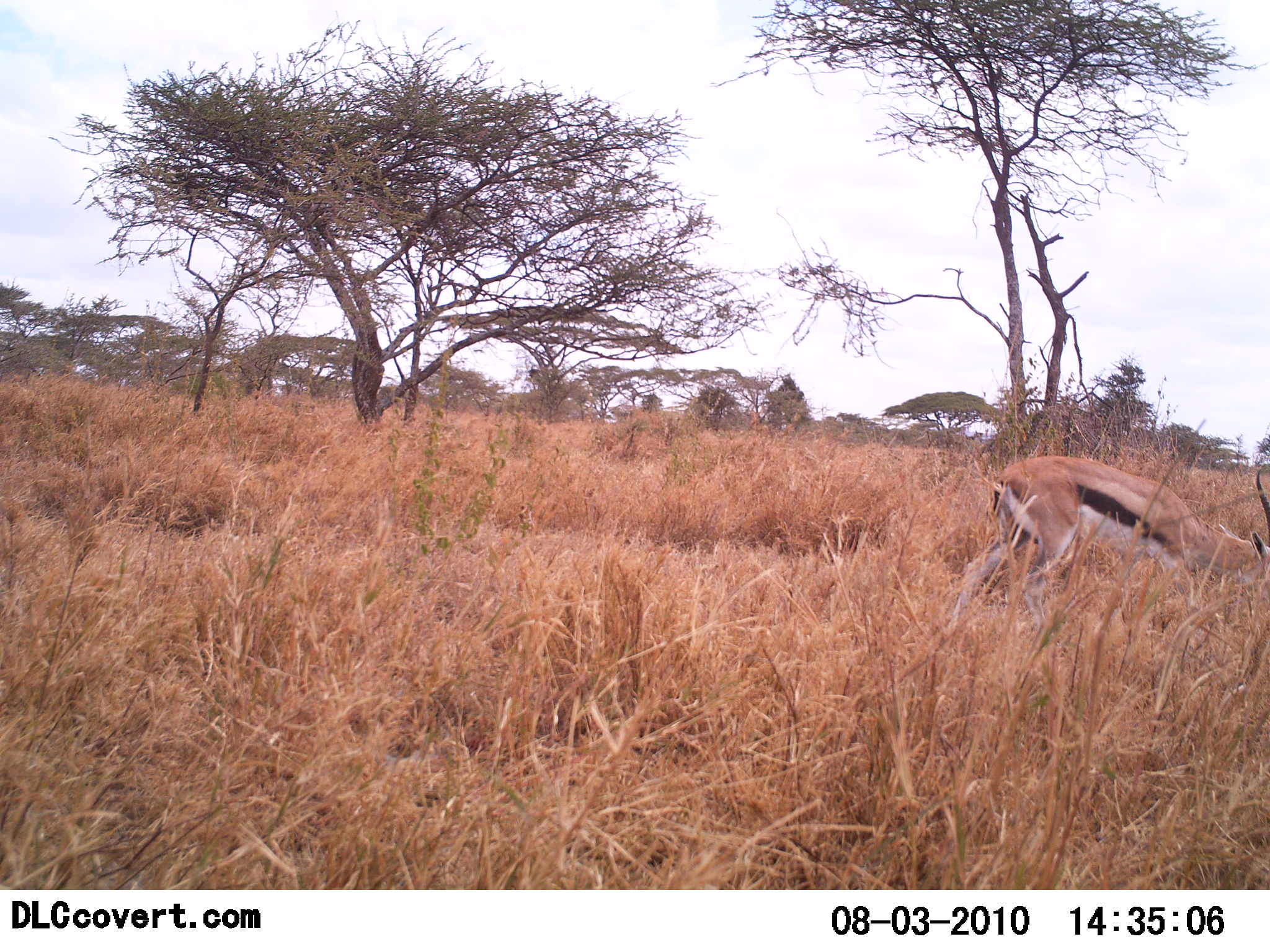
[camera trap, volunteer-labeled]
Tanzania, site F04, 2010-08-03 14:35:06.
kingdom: Animalia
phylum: Chordata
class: Mammalia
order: Artiodactyla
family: Bovidae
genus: Eudorcas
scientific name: Eudorcas thomsonii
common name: thomson's gazelle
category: gazellethomsons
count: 1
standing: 30%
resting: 0%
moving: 30%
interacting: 0%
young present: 0%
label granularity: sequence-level